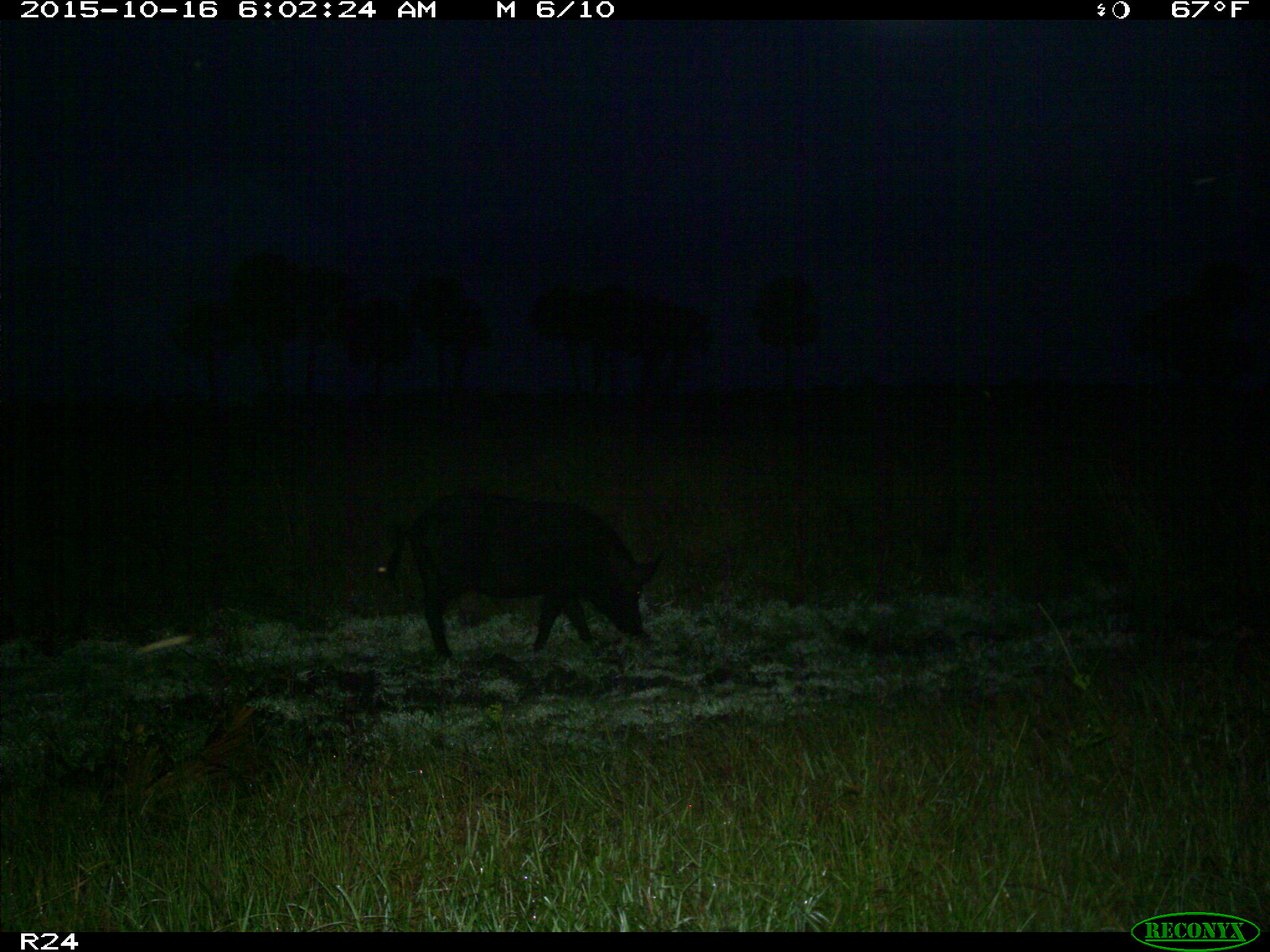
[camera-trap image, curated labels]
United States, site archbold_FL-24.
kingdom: Animalia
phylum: Chordata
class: Mammalia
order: Artiodactyla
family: Suidae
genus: Sus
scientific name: Sus scrofa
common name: wild boar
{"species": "Sus scrofa (wild boar)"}